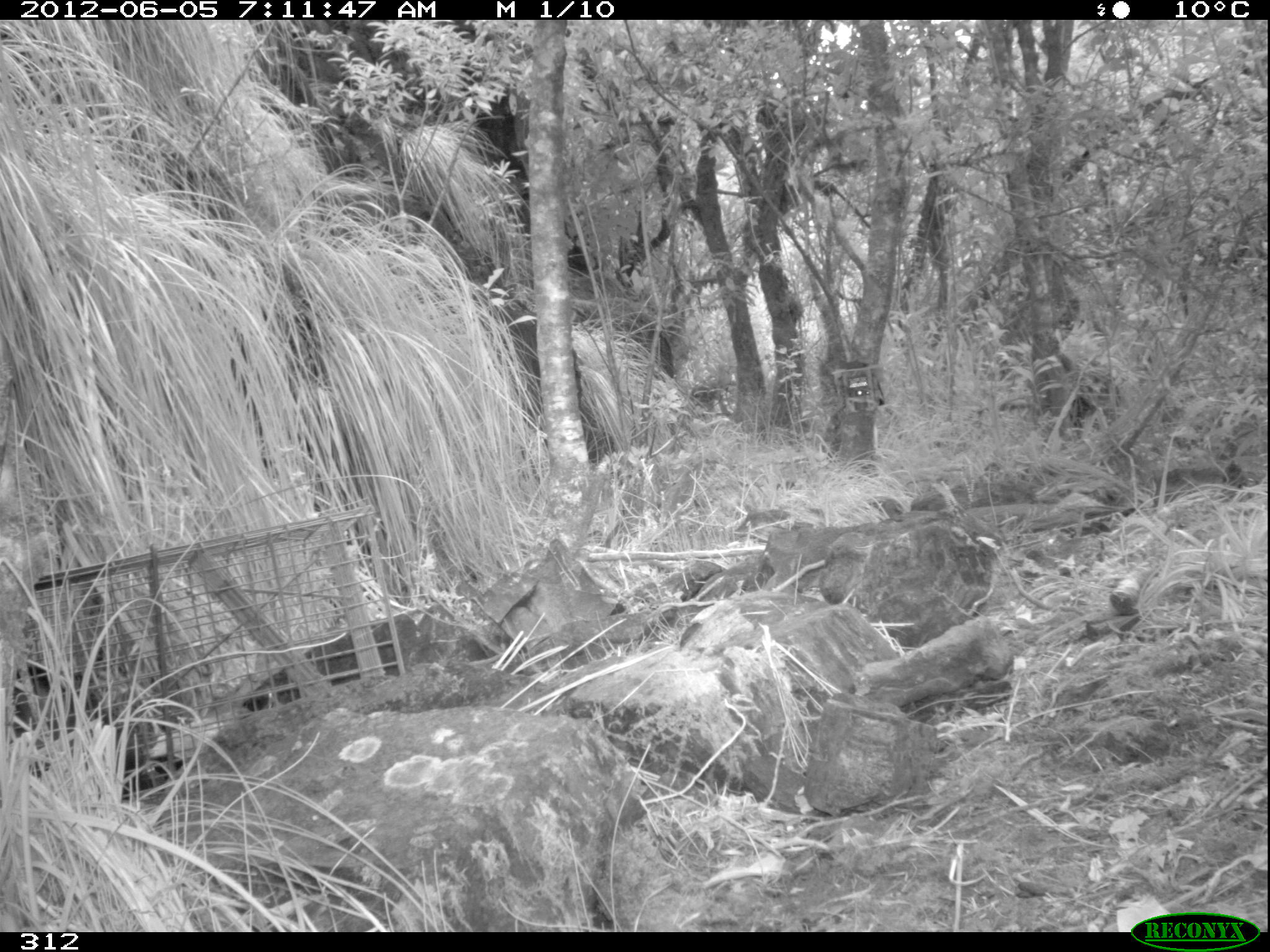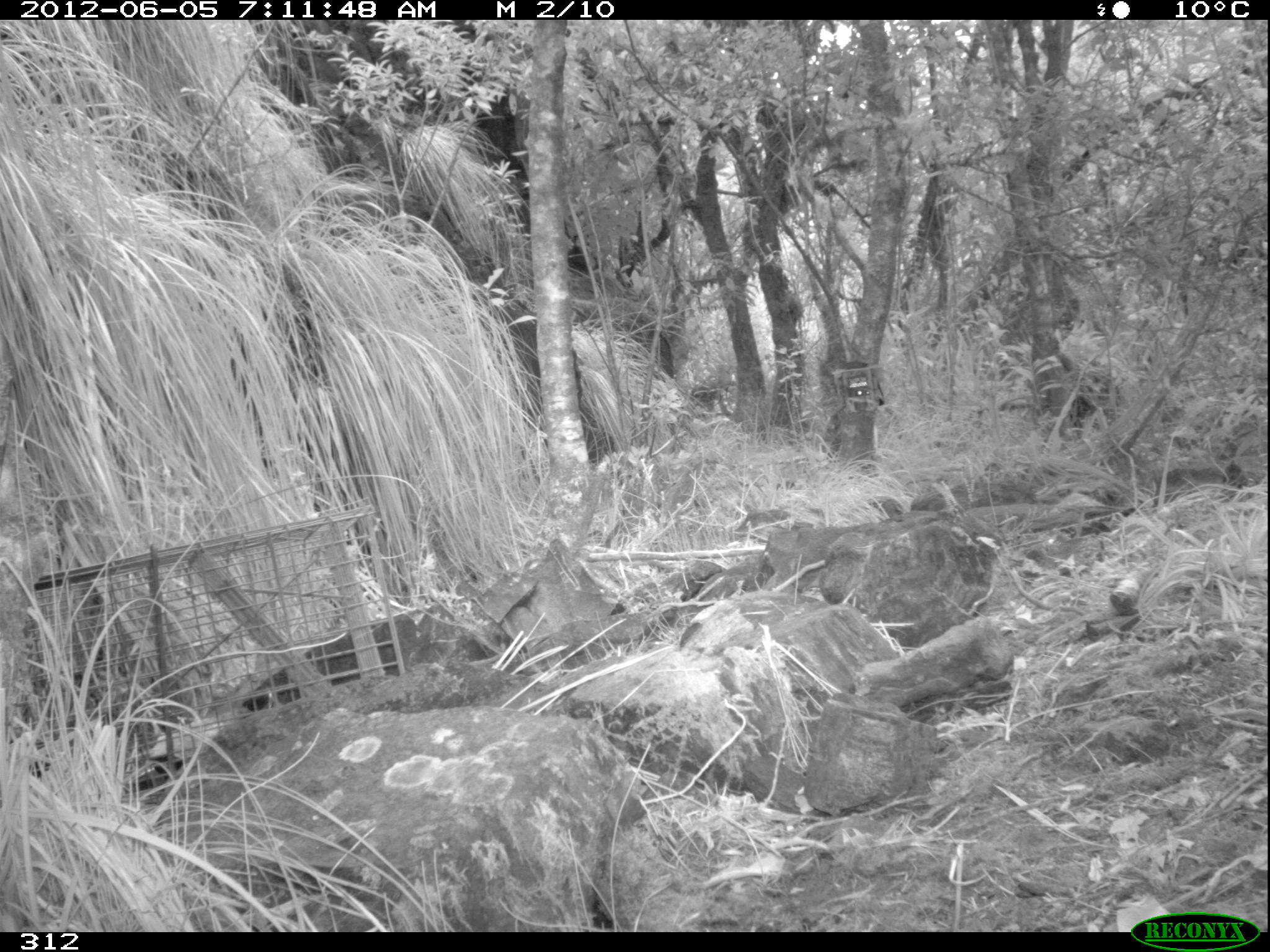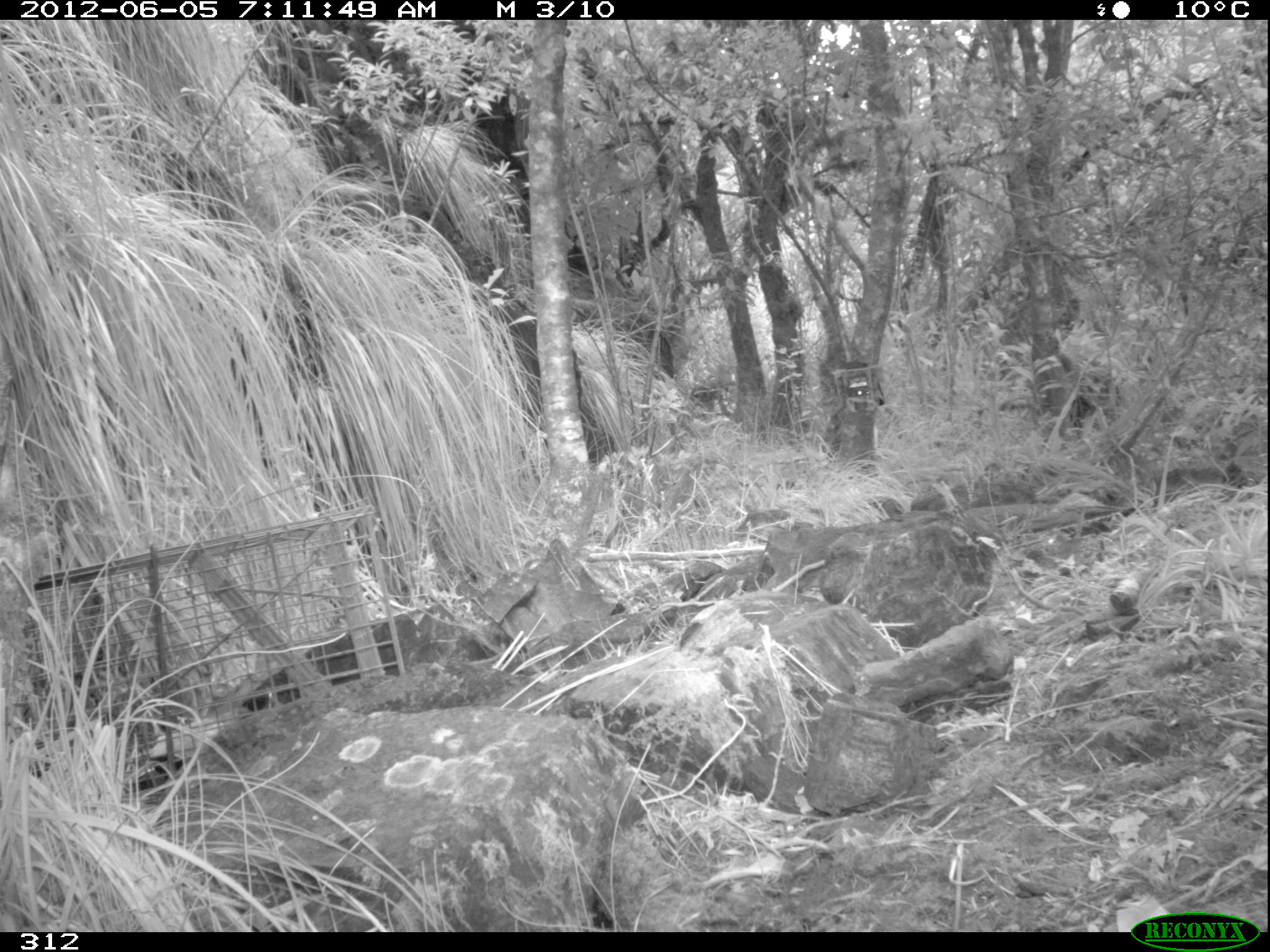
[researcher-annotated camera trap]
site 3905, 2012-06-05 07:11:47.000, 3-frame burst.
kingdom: Animalia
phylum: Chordata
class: Mammalia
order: Didelphimorphia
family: Didelphidae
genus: Didelphis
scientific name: Didelphis pernigra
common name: andean white-eared opossum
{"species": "Didelphis pernigra (andean white-eared opossum)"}